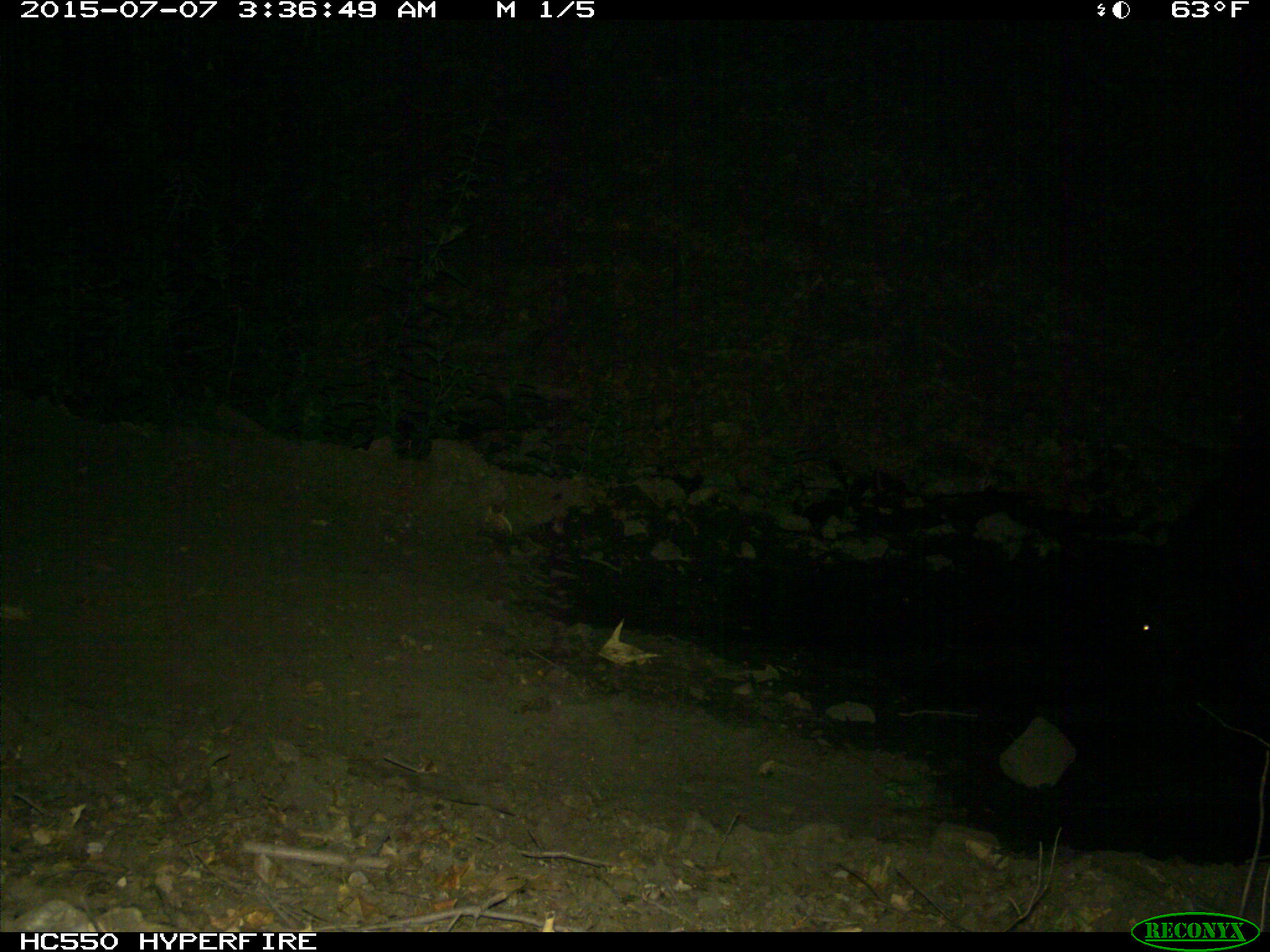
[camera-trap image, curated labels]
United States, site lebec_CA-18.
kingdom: Animalia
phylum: Chordata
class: Mammalia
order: Artiodactyla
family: Bovidae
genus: Bos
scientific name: Bos taurus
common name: domestic cow